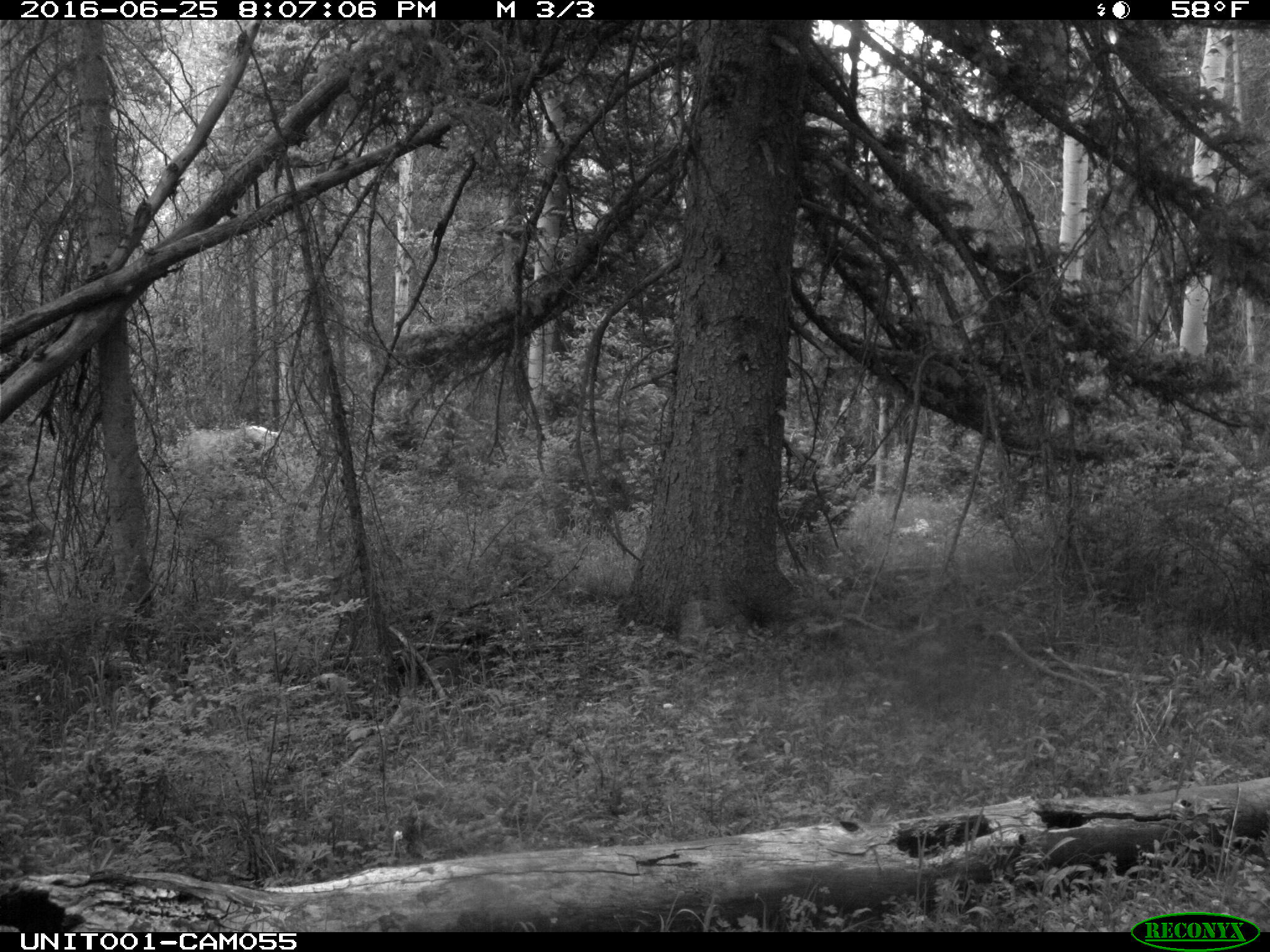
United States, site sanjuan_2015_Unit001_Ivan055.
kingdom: Animalia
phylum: Chordata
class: Mammalia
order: Artiodactyla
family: Cervidae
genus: Cervus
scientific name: Cervus elaphus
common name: red deer